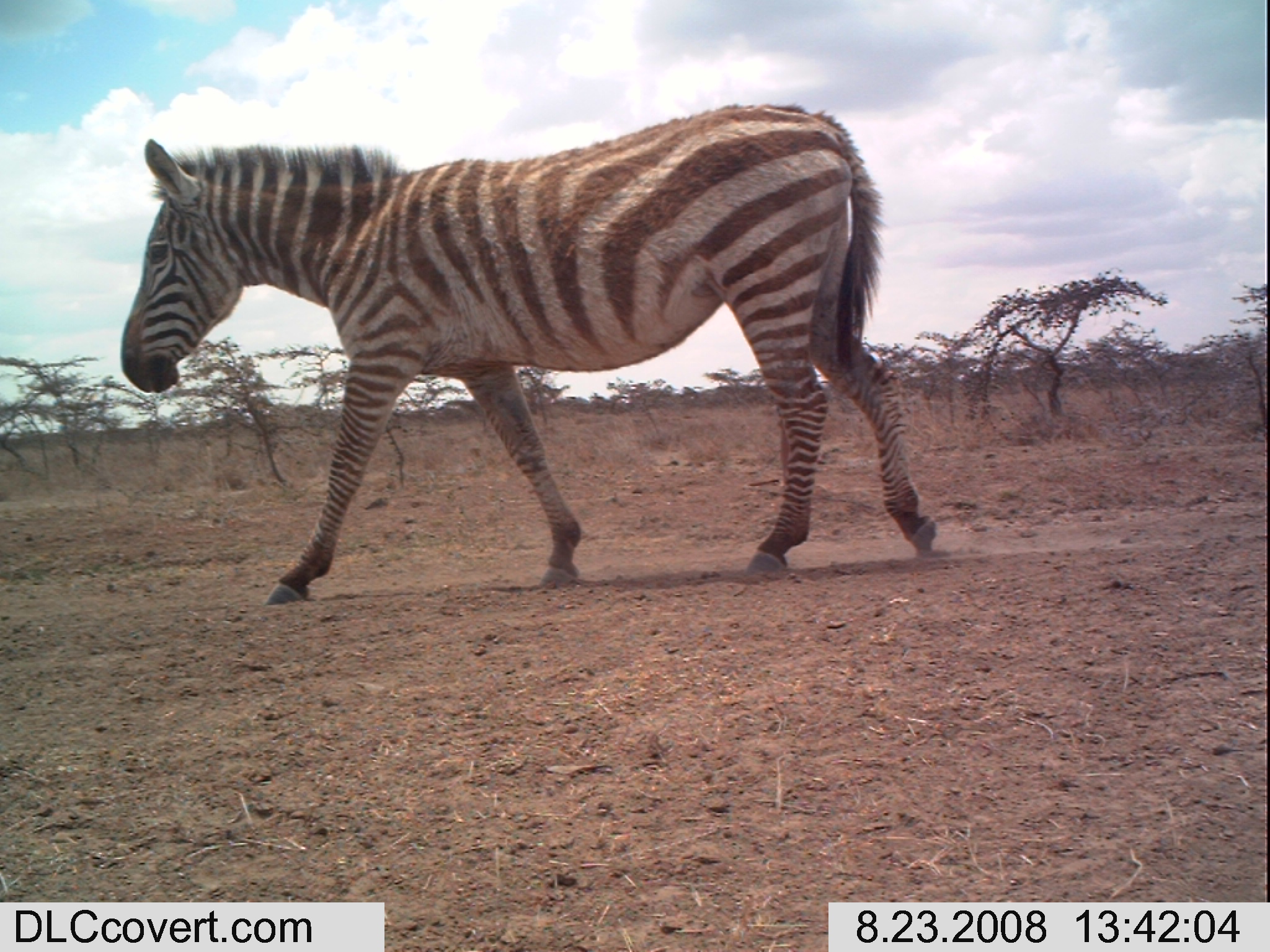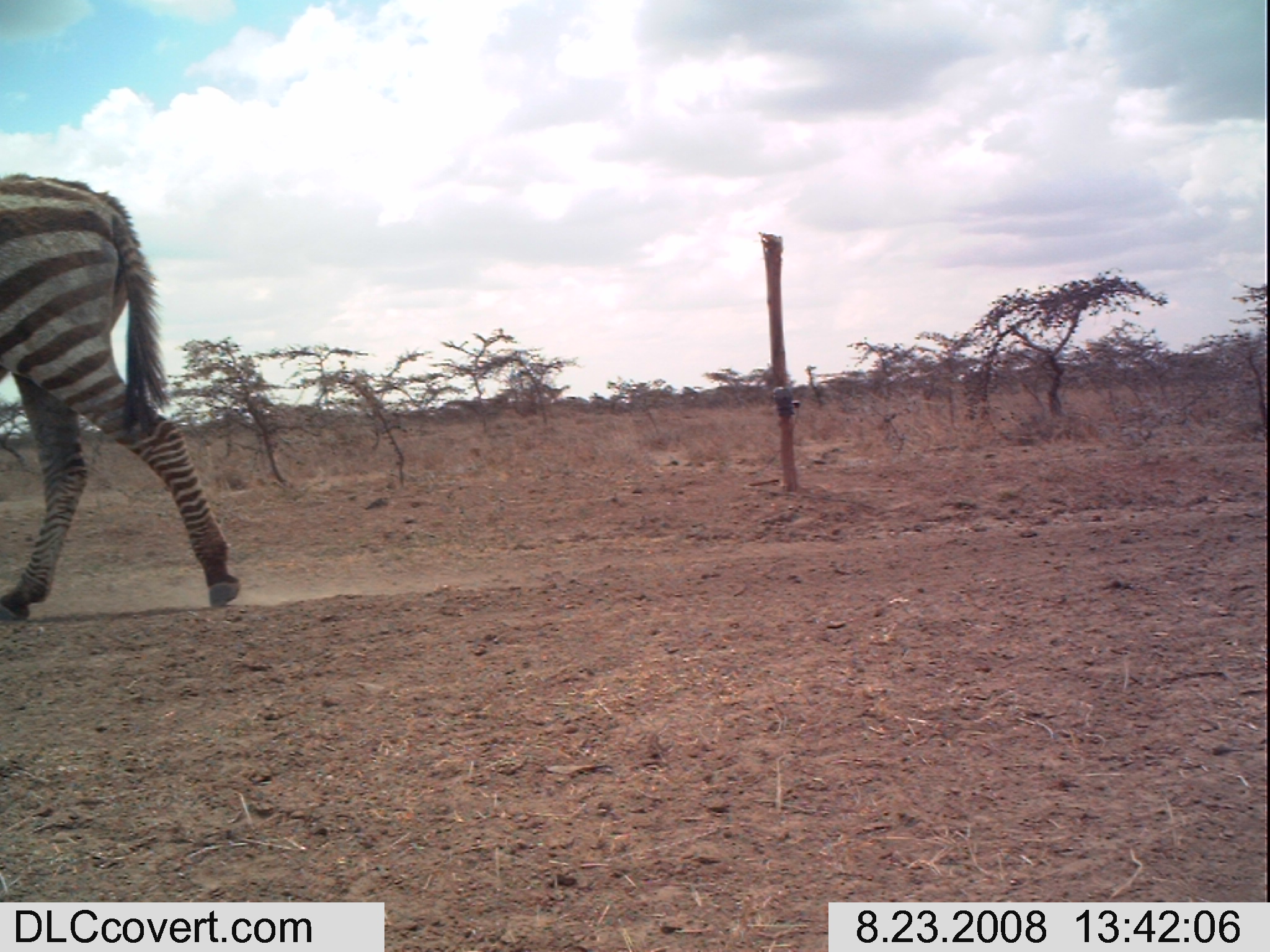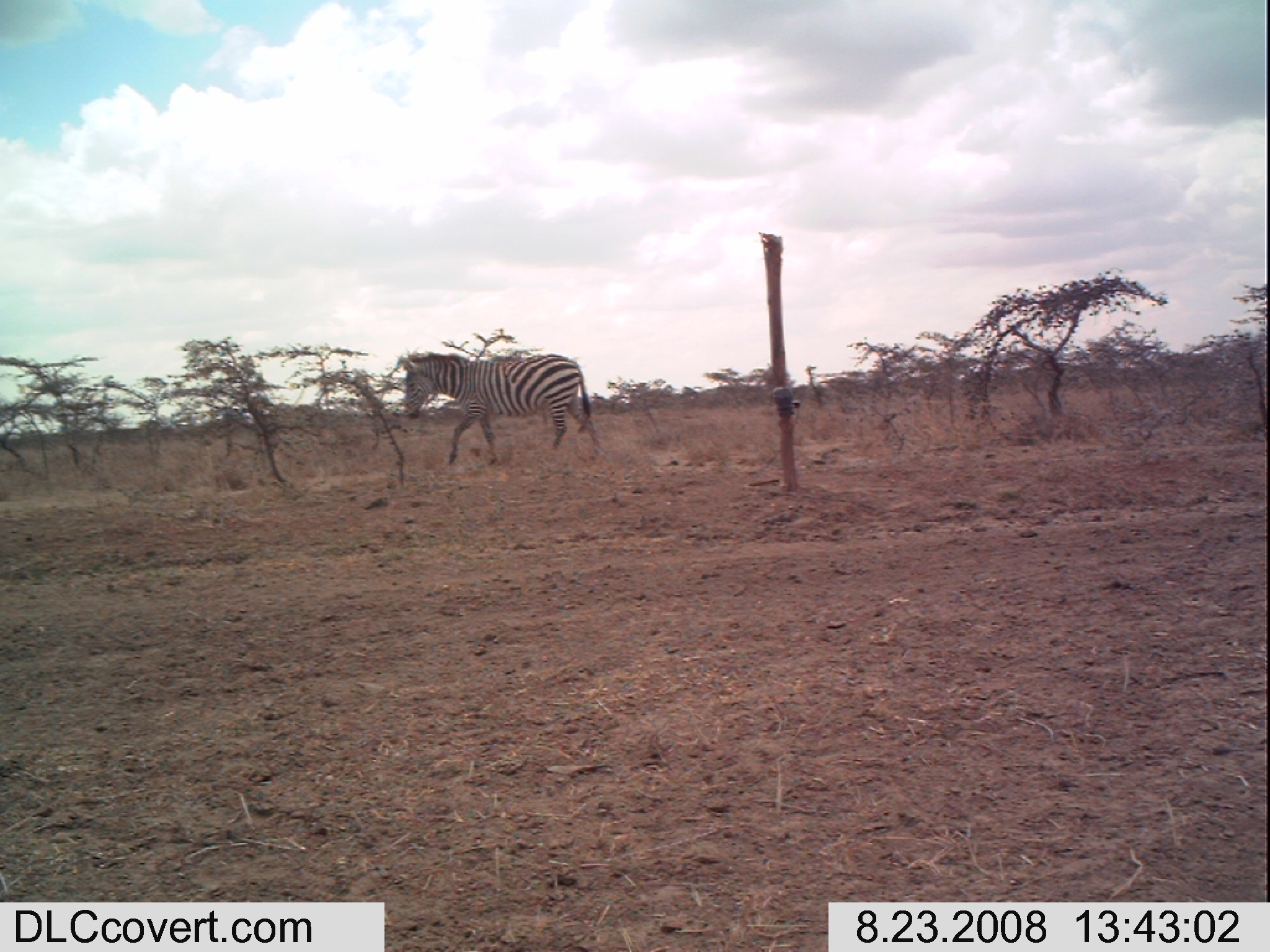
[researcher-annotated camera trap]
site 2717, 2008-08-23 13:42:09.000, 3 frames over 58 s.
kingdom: Animalia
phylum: Chordata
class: Mammalia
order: Perissodactyla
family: Equidae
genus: Equus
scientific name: Equus quagga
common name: plains zebra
Equus quagga (plains zebra), count 1.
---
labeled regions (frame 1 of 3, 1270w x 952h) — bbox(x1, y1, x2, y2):
equus quagga: bbox(114, 100, 938, 606)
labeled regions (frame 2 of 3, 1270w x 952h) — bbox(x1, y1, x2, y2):
equus quagga: bbox(0, 171, 241, 618)